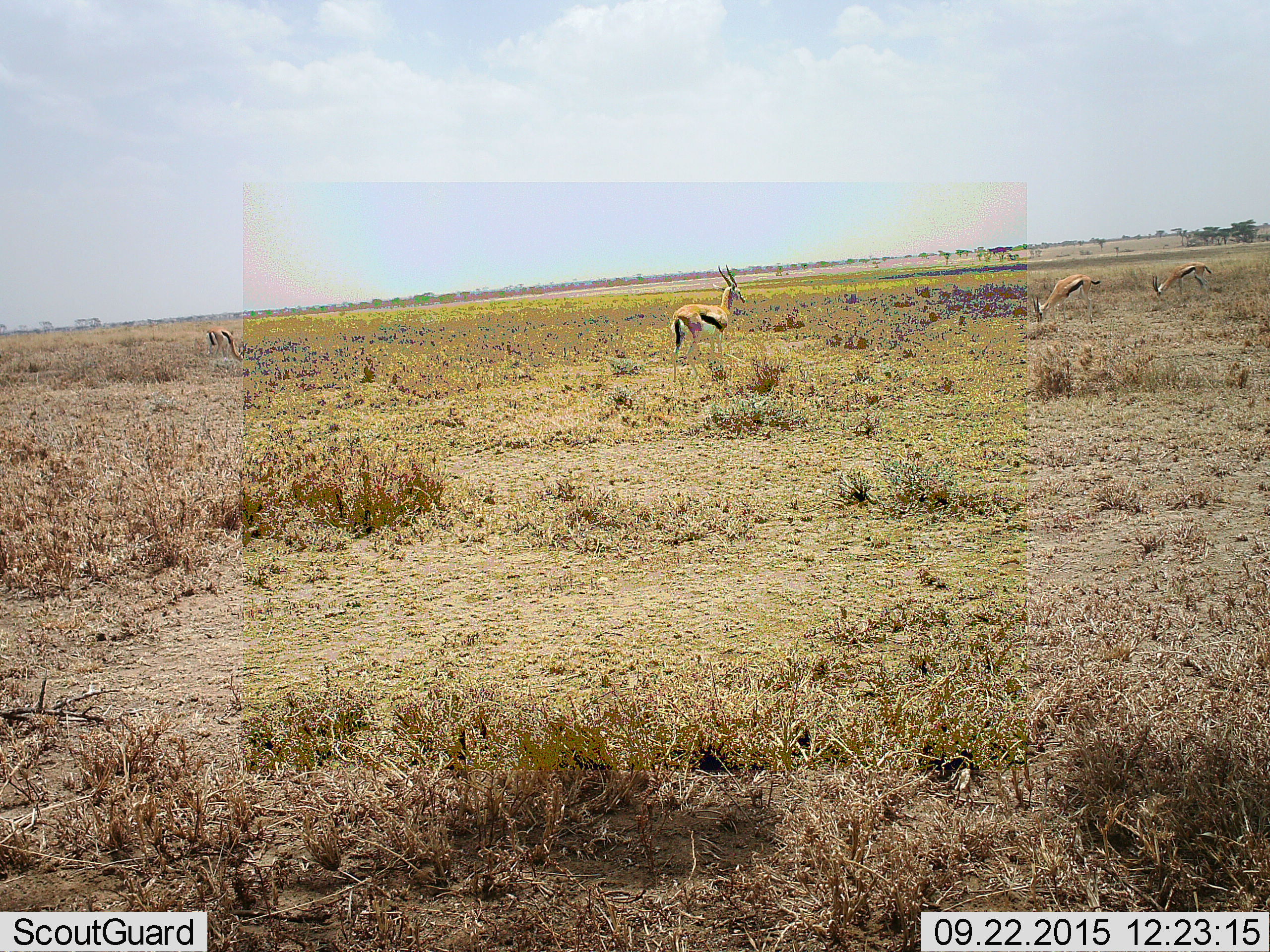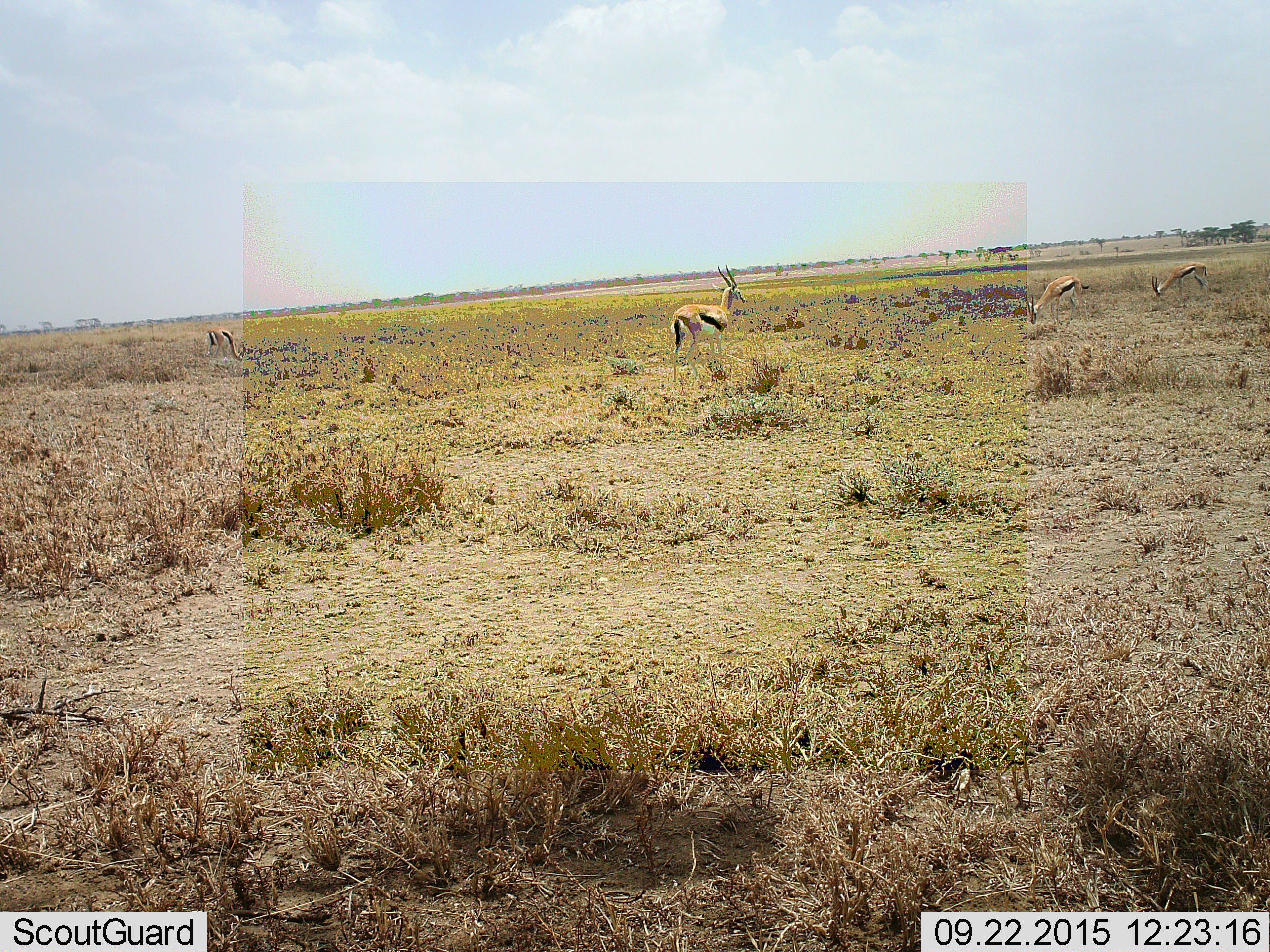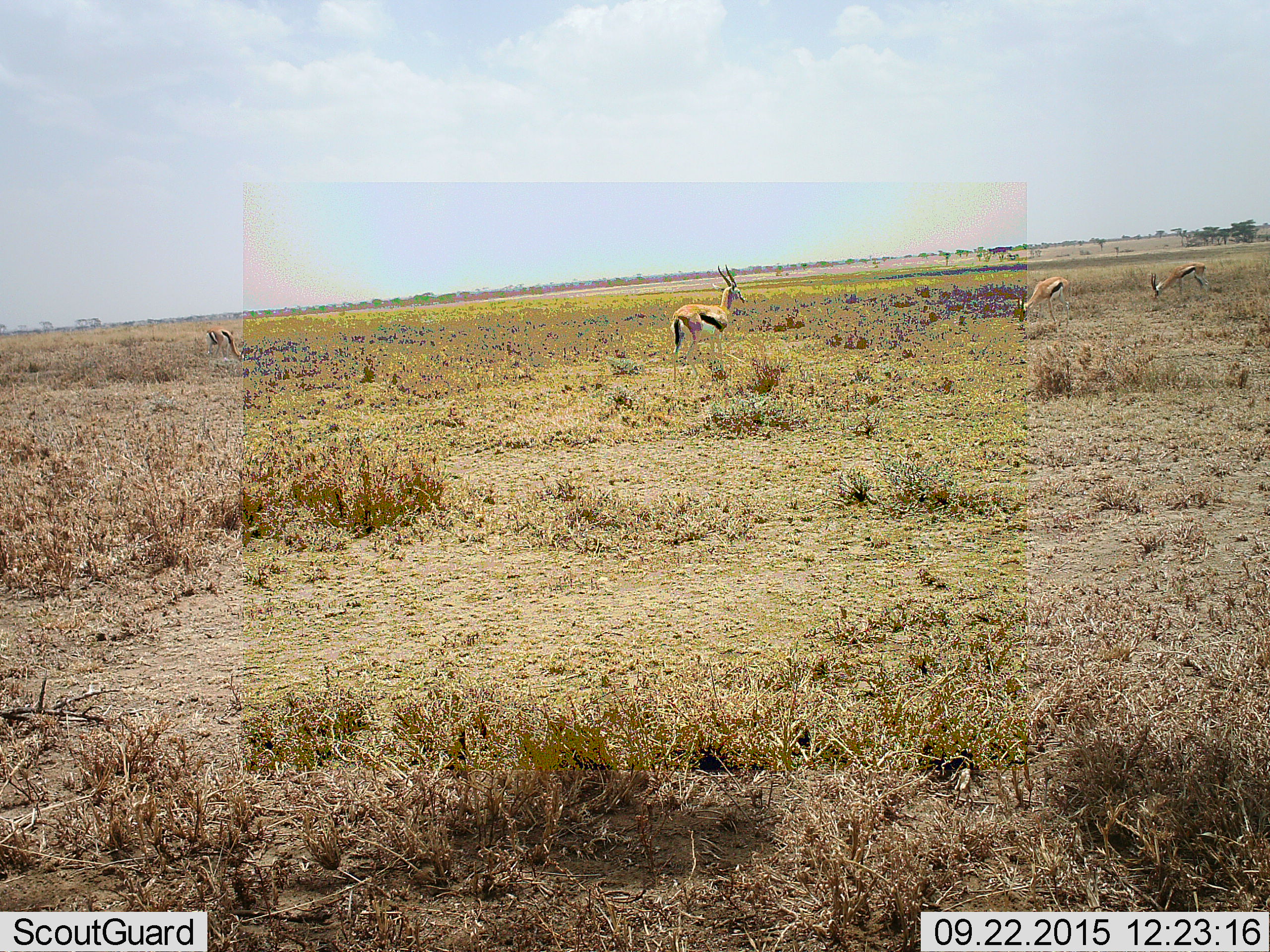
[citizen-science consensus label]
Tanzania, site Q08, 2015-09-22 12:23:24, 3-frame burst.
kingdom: Animalia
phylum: Chordata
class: Mammalia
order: Artiodactyla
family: Bovidae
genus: Eudorcas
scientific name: Eudorcas thomsonii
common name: thomson's gazelle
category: gazellethomsons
Gazellethomsons (thomson's gazelle) (Eudorcas thomsonii), count 4. Behavior (volunteer vote fractions): standing 86%, resting 0%, moving 0%, interacting 0%. Young present (vote fraction): 0%. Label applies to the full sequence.